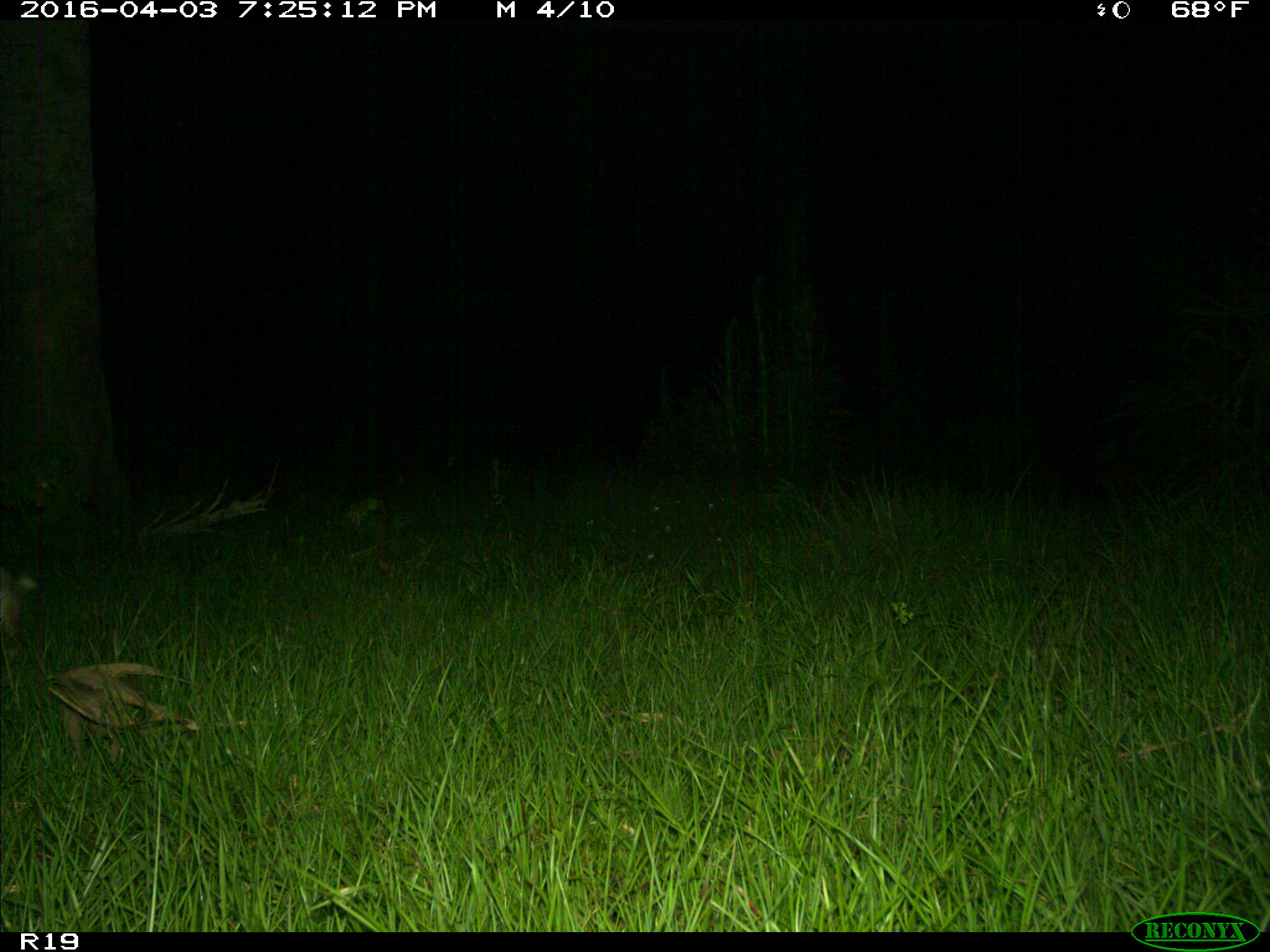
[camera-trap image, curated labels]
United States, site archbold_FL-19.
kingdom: Animalia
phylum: Chordata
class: Mammalia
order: Lagomorpha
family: Leporidae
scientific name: Leporidae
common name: rabbits and hares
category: unidentified rabbit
Unidentified rabbit (rabbits and hares) (Leporidae).